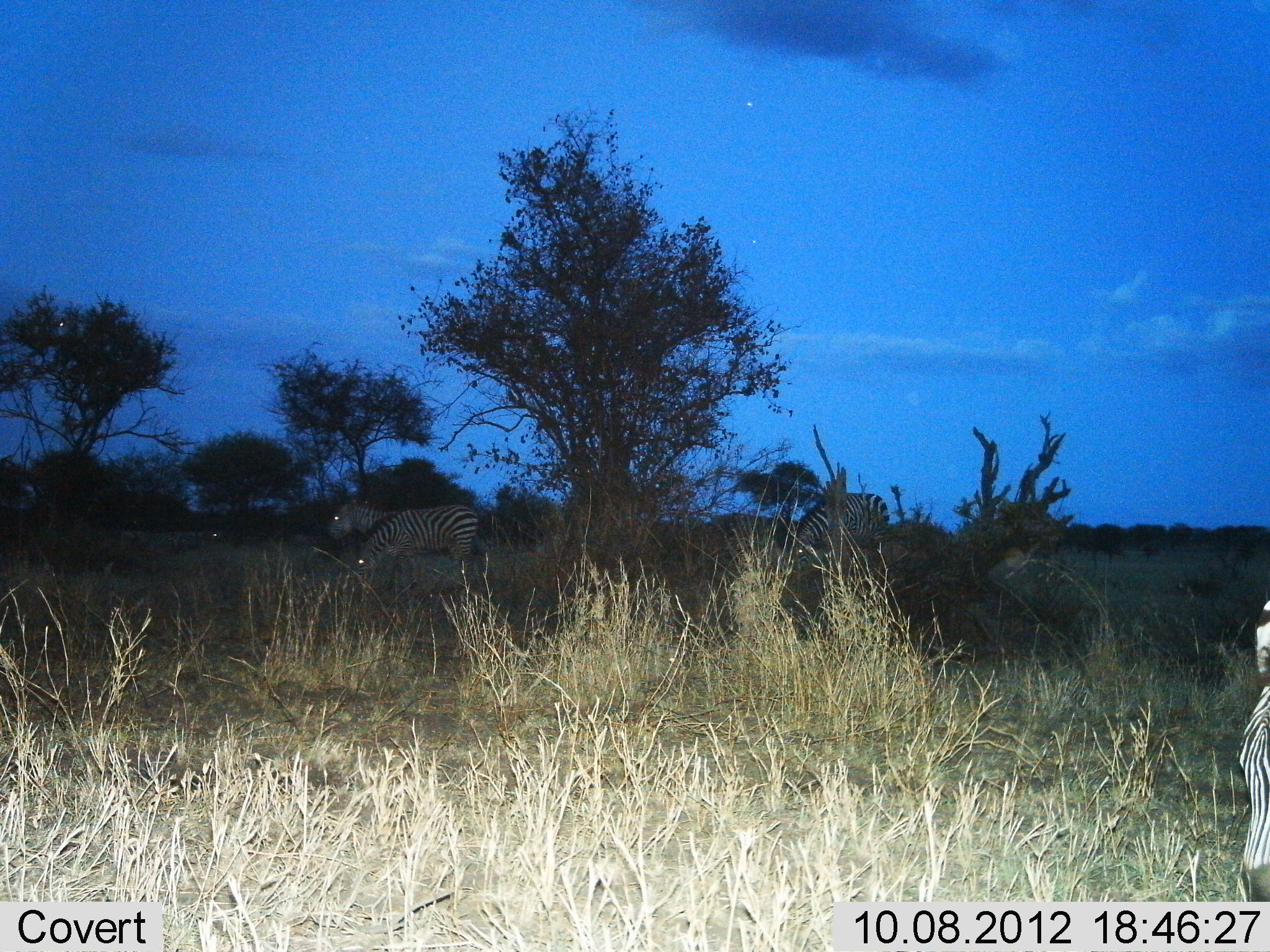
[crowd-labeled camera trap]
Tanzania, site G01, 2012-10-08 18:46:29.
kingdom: Animalia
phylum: Chordata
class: Mammalia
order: Perissodactyla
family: Equidae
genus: Equus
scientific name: Equus quagga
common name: plains zebra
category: zebra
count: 6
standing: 30%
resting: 0%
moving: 0%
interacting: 0%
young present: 0%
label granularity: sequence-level